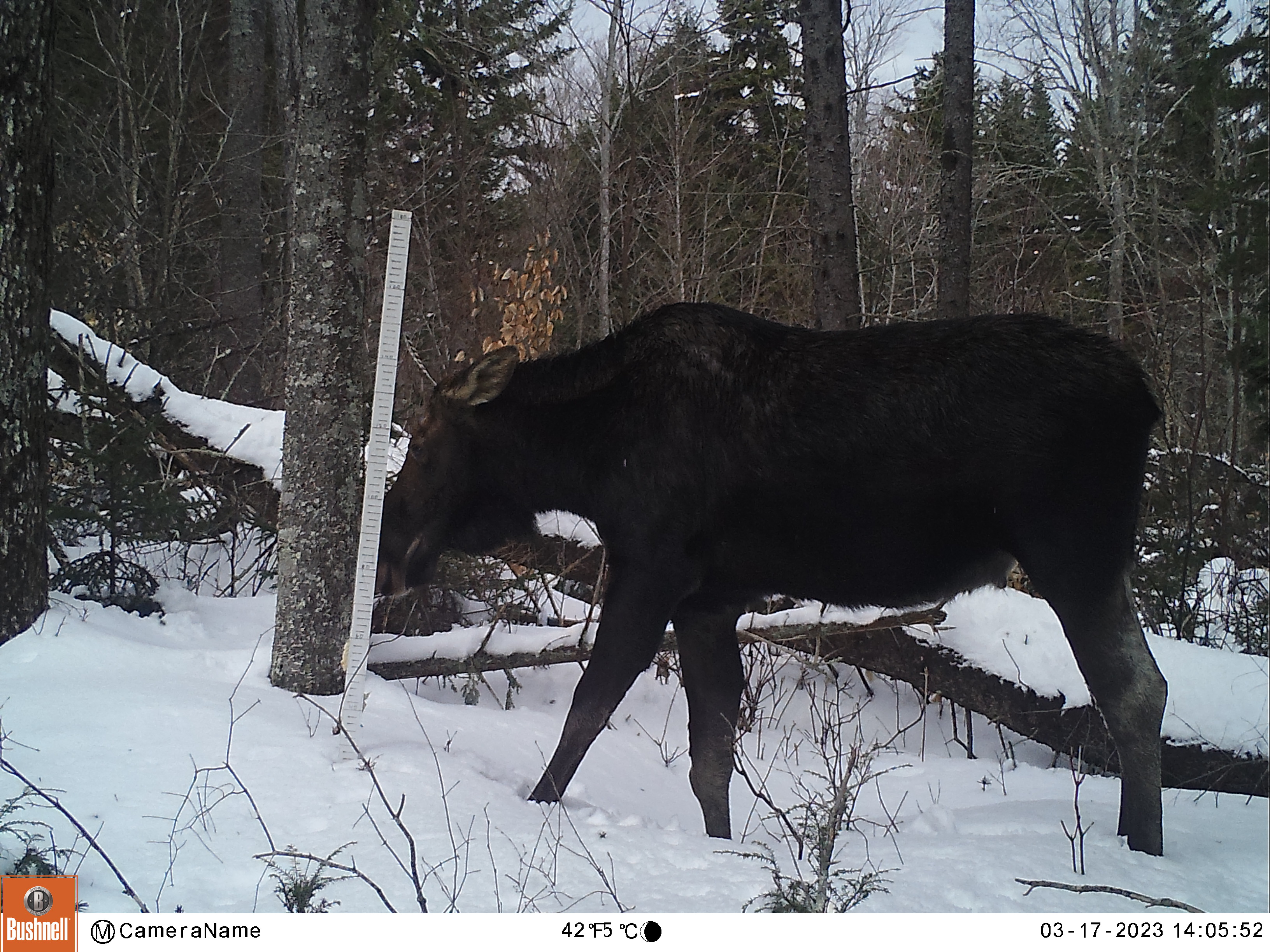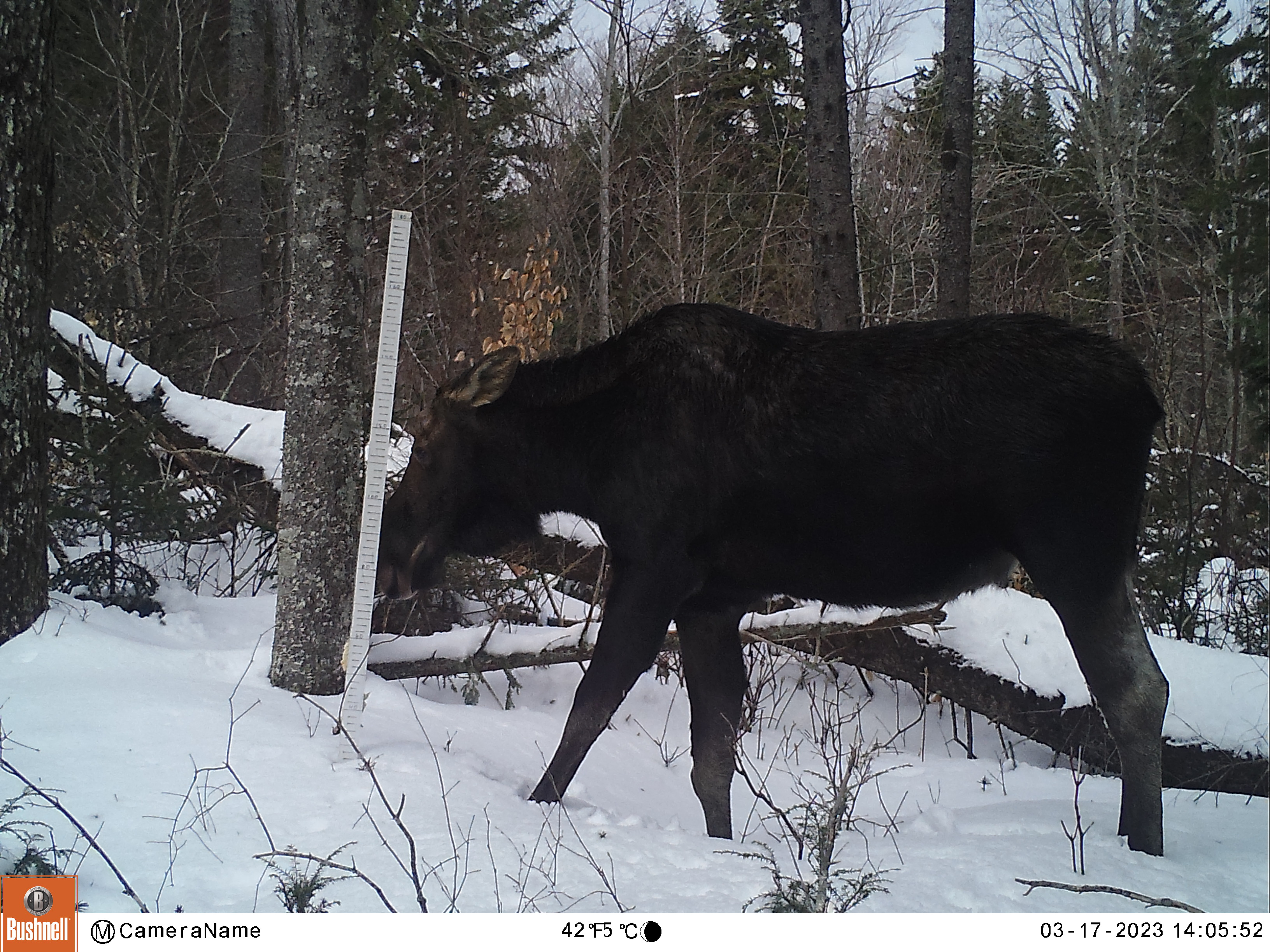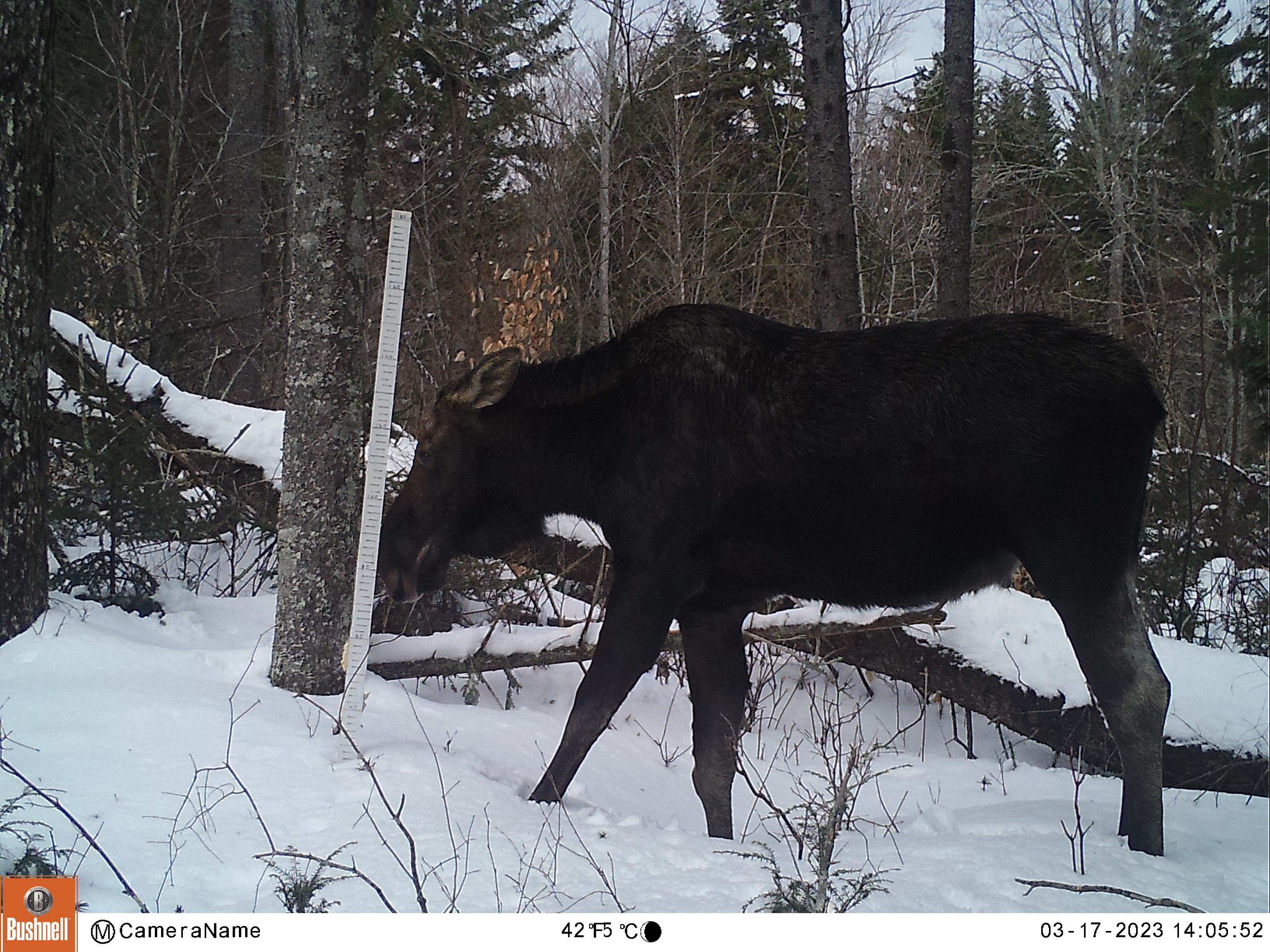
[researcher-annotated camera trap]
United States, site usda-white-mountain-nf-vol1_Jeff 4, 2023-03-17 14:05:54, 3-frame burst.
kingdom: Animalia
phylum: Chordata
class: Mammalia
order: Artiodactyla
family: Cervidae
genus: Alces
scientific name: Alces alces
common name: moose